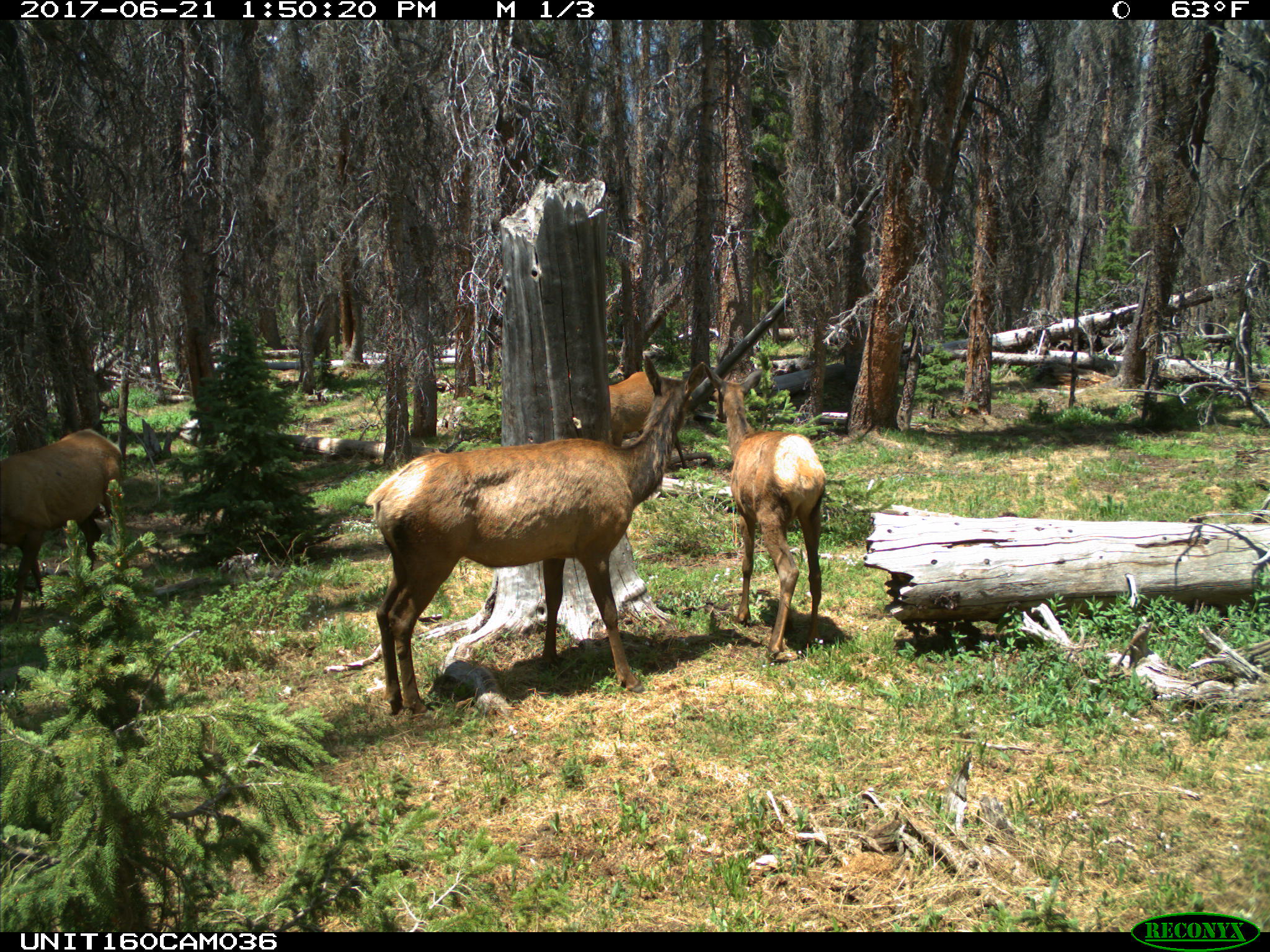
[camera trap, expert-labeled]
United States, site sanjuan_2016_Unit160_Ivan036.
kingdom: Animalia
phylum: Chordata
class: Mammalia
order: Artiodactyla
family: Cervidae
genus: Cervus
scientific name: Cervus elaphus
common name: red deer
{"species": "Cervus elaphus (red deer)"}